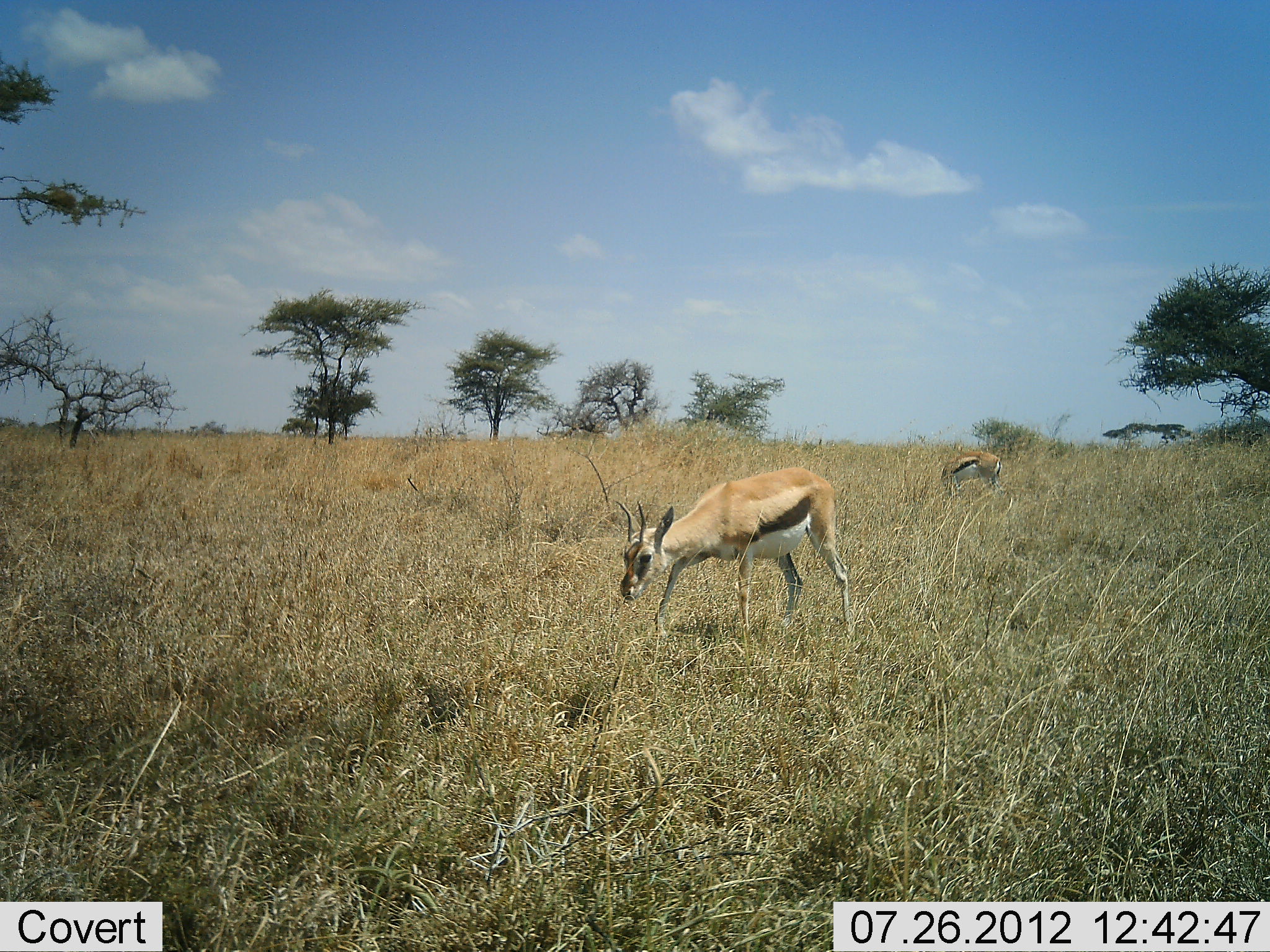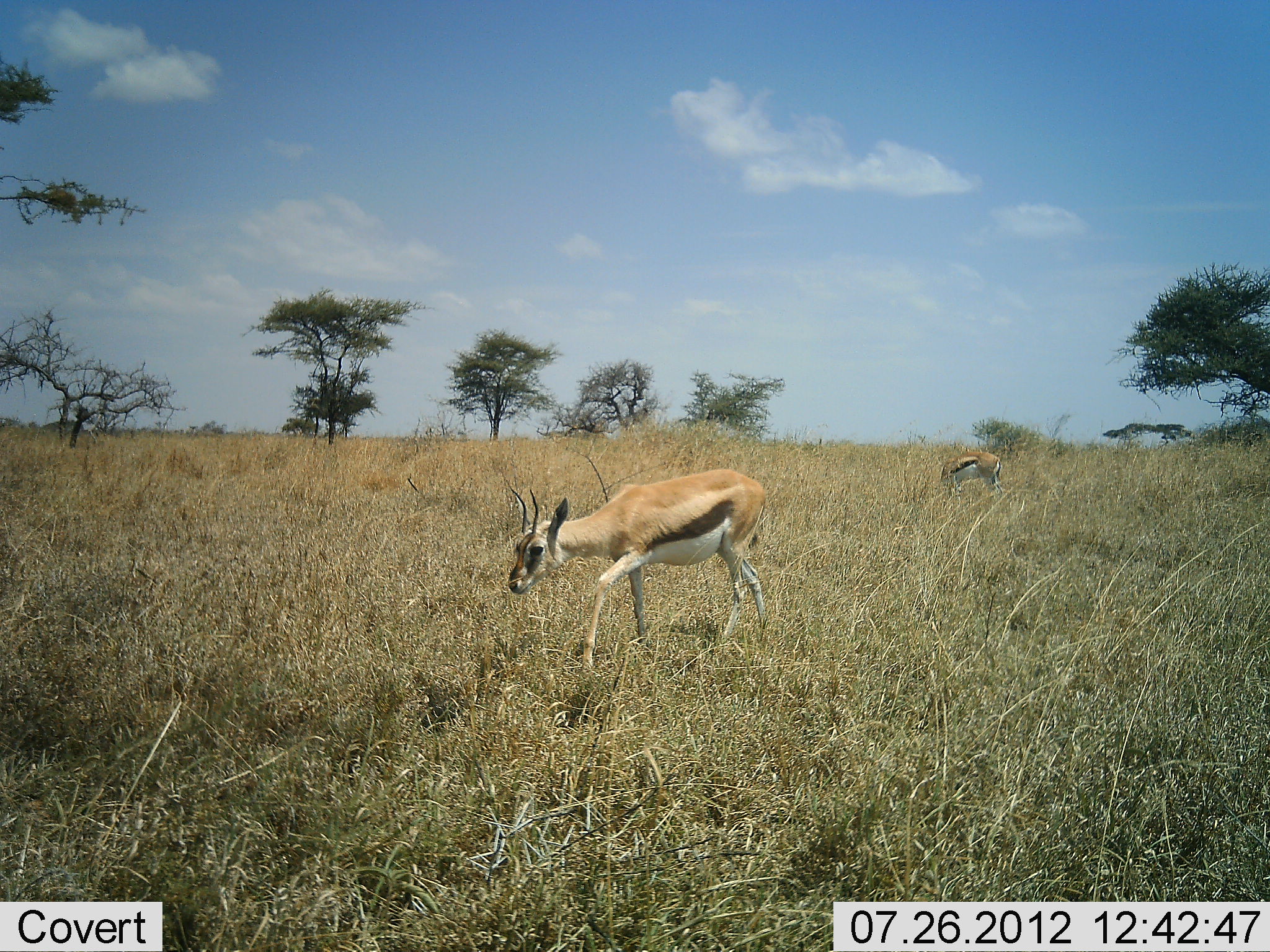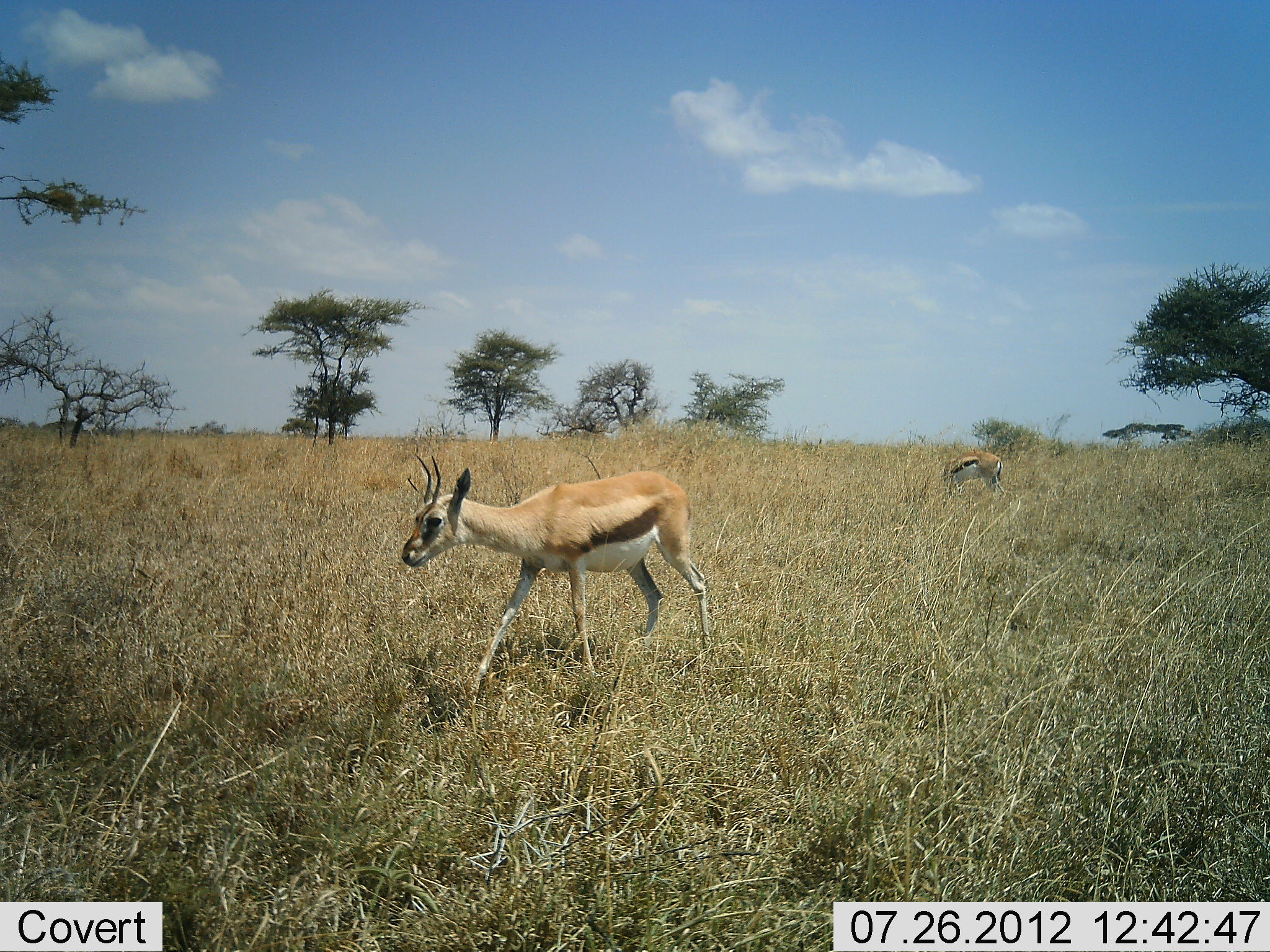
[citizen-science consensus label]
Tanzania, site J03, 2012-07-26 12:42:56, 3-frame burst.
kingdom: Animalia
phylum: Chordata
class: Mammalia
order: Artiodactyla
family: Bovidae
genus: Eudorcas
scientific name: Eudorcas thomsonii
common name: thomson's gazelle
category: gazellethomsons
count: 2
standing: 30%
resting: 0%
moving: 100%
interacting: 0%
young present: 0%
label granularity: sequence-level